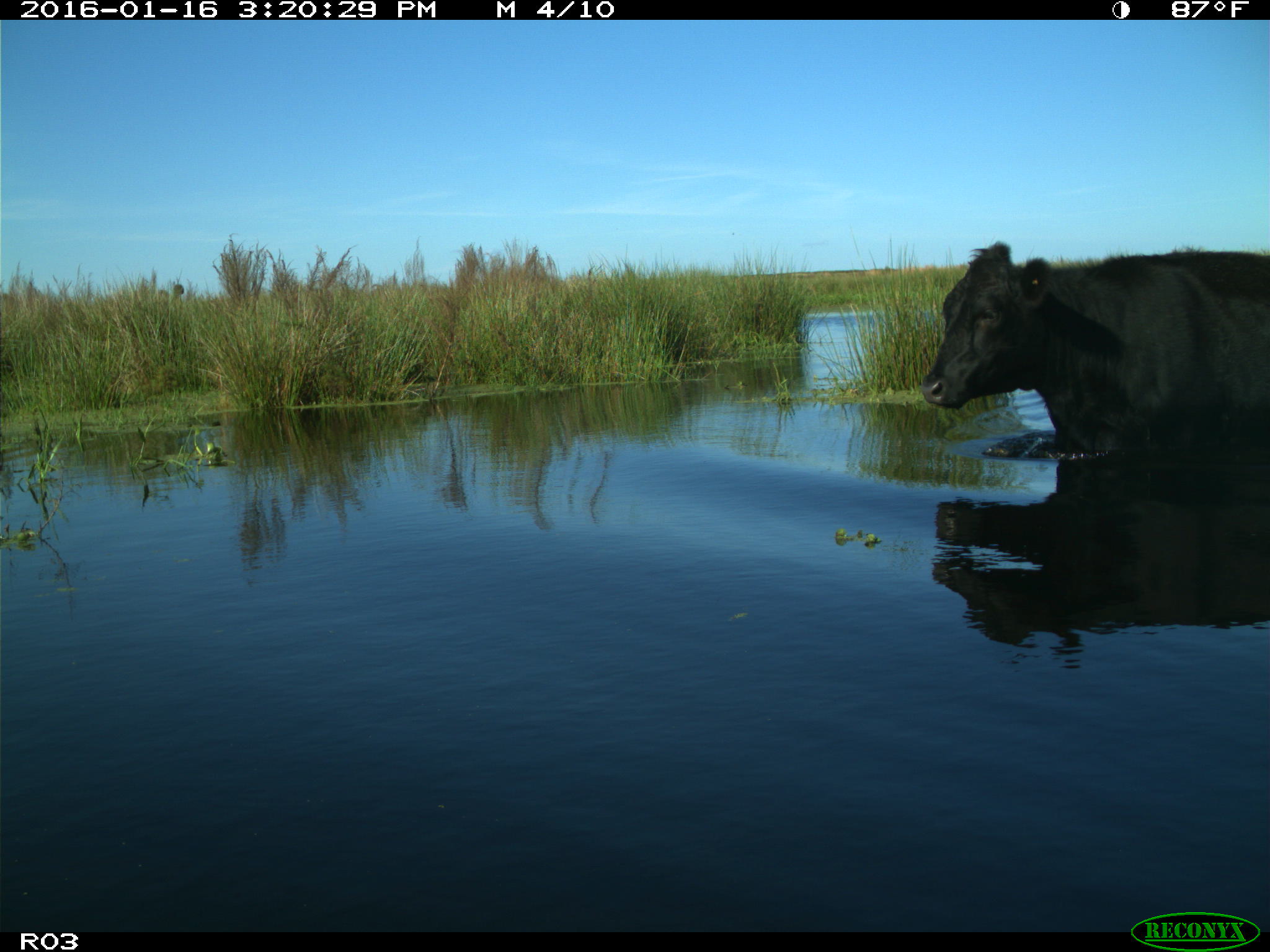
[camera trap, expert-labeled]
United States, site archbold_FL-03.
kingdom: Animalia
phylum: Chordata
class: Mammalia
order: Artiodactyla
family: Bovidae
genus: Bos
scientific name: Bos taurus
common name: domestic cow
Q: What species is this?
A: Bos taurus (domestic cow).